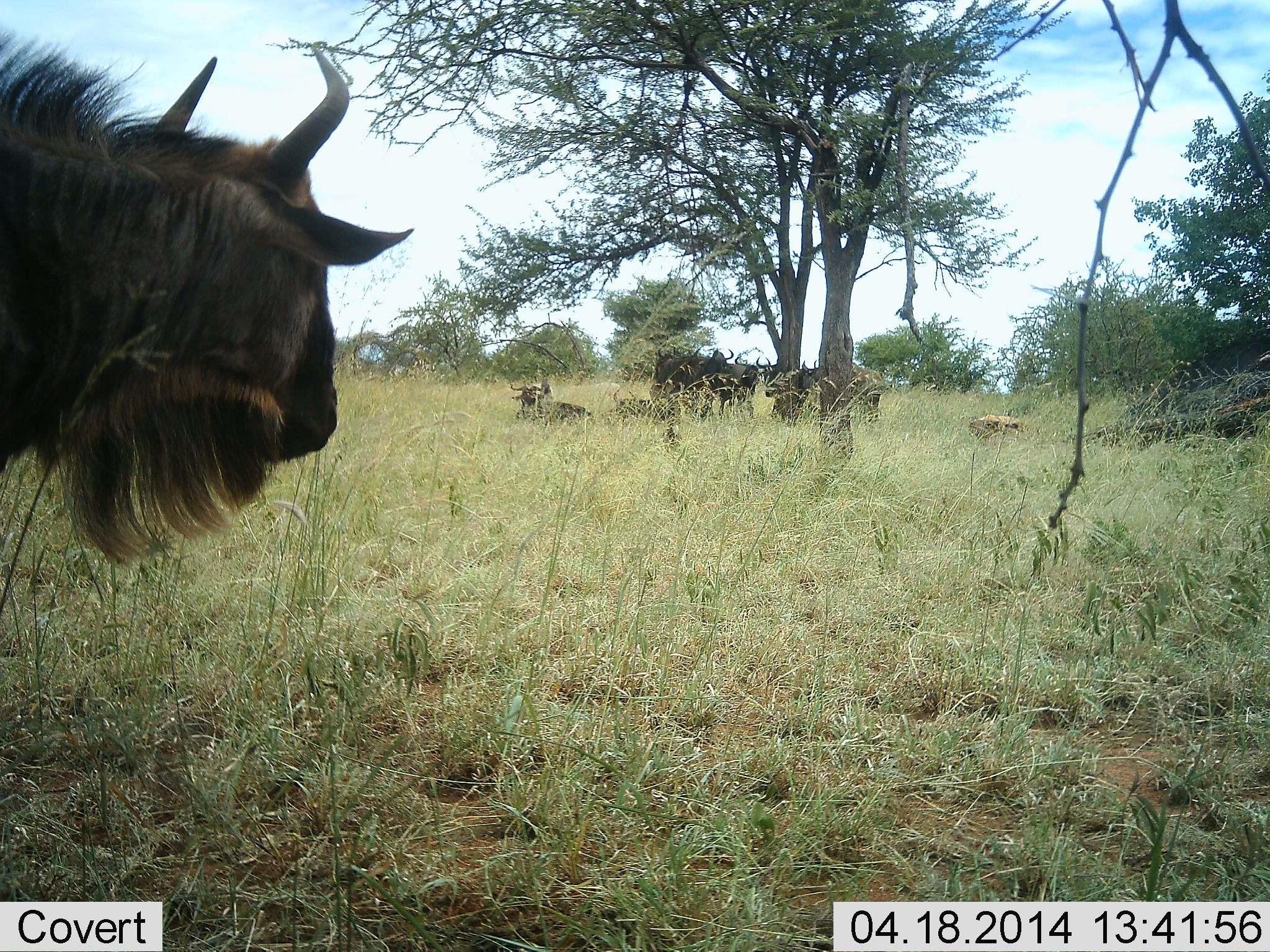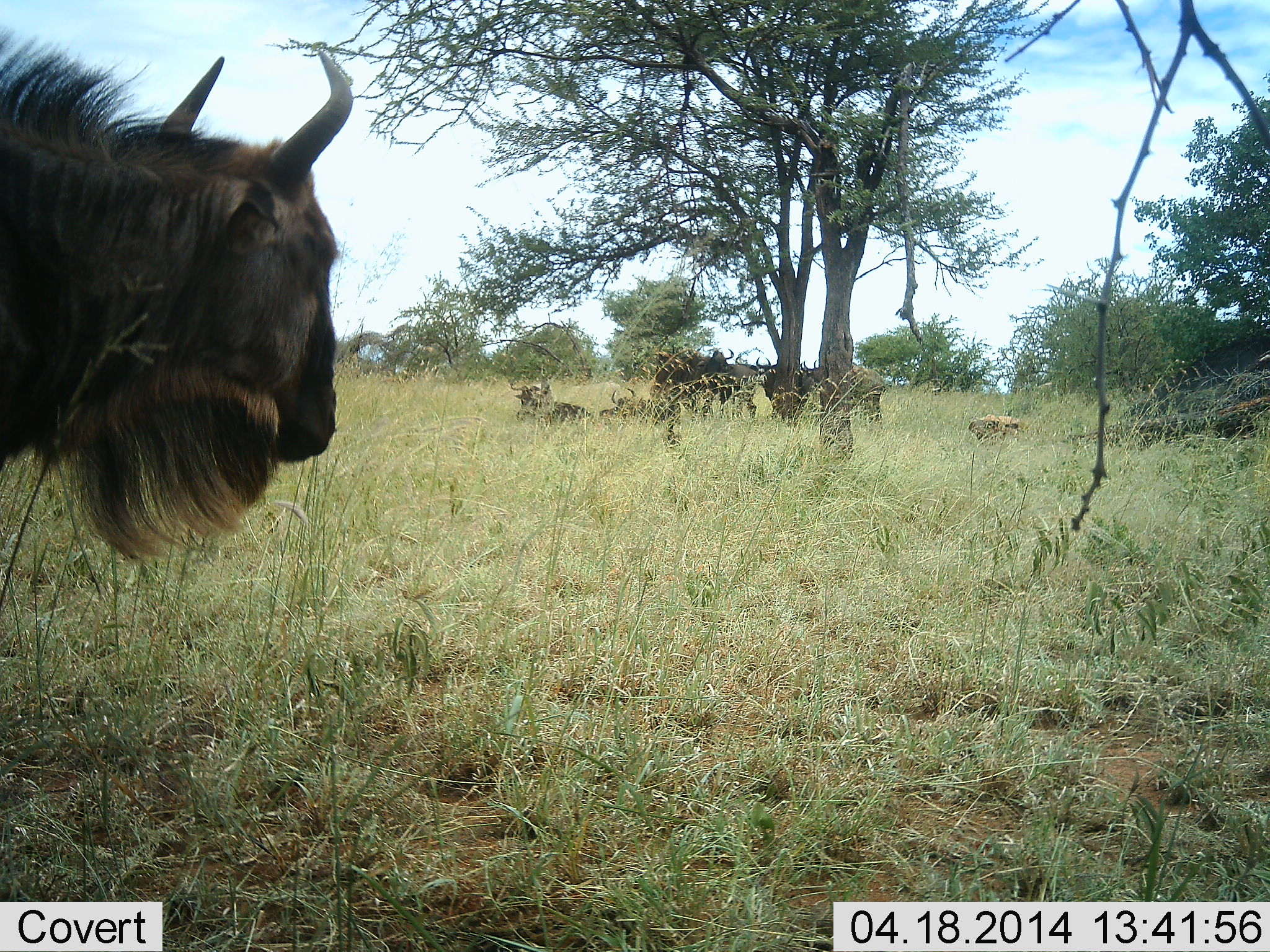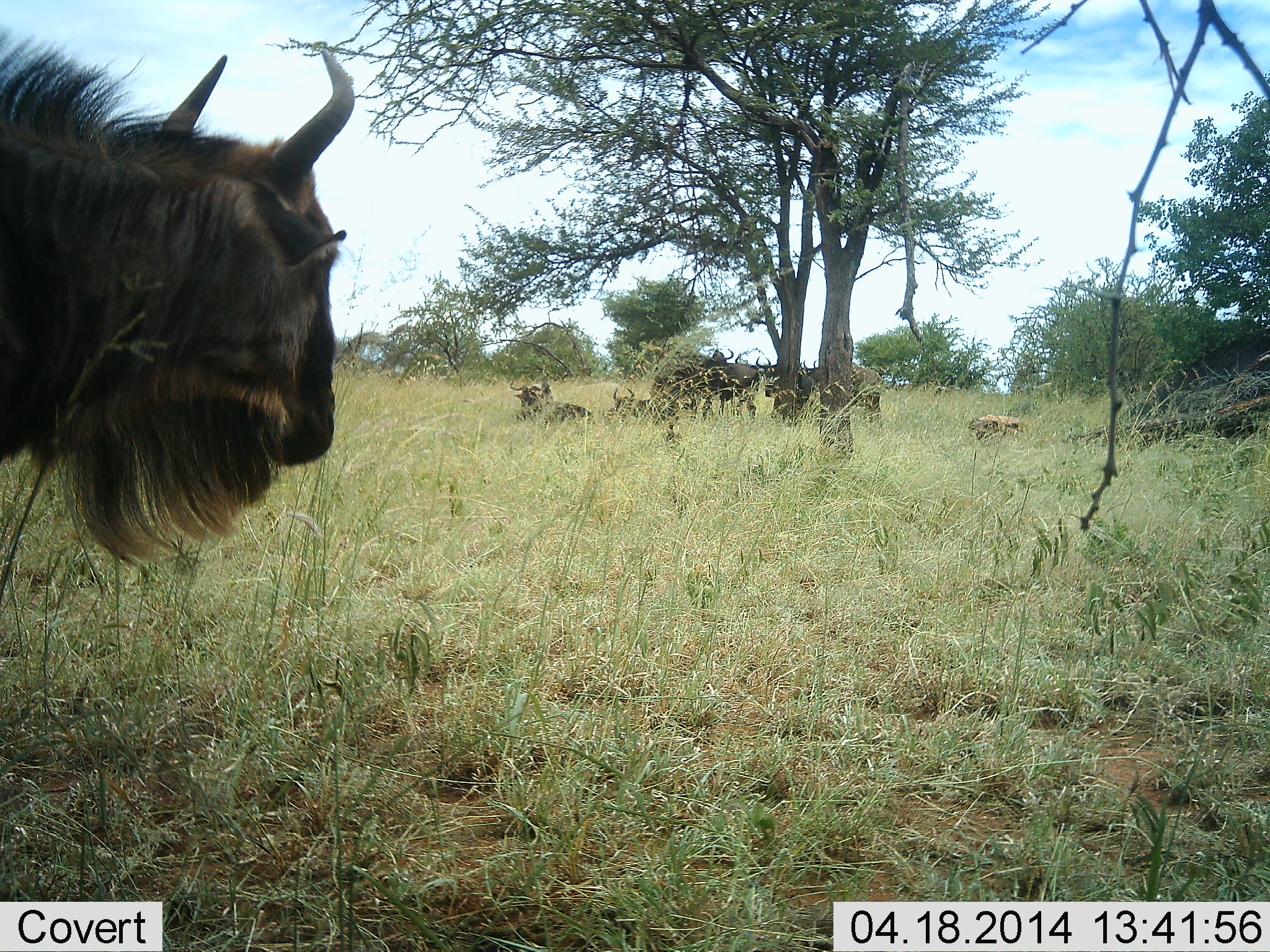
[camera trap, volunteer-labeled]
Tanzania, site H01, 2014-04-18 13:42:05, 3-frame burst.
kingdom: Animalia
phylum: Chordata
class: Mammalia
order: Artiodactyla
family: Bovidae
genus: Connochaetes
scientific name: Connochaetes taurinus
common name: blue wildebeest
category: wildebeest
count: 6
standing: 100%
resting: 80%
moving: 0%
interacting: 0%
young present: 0%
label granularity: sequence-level